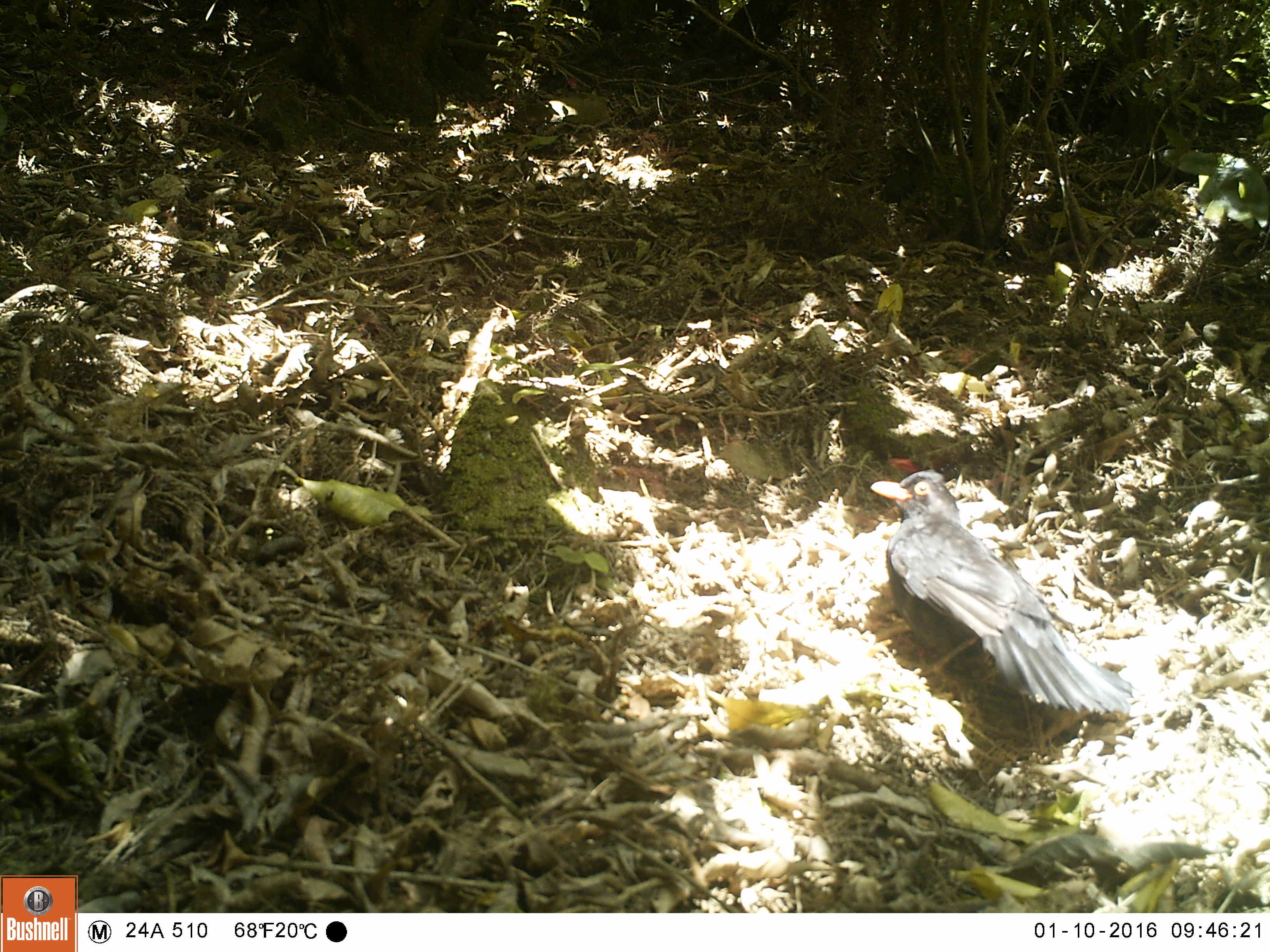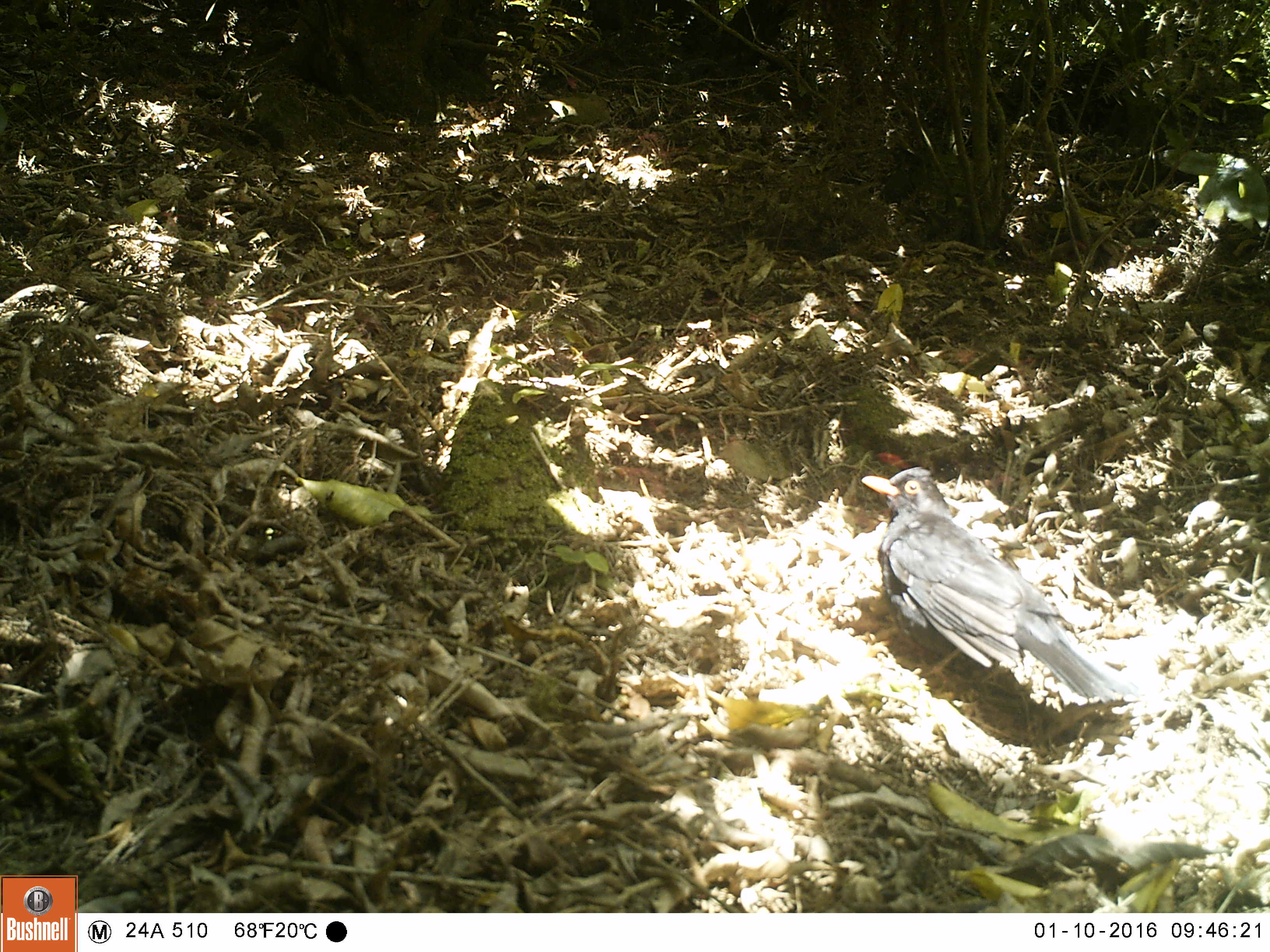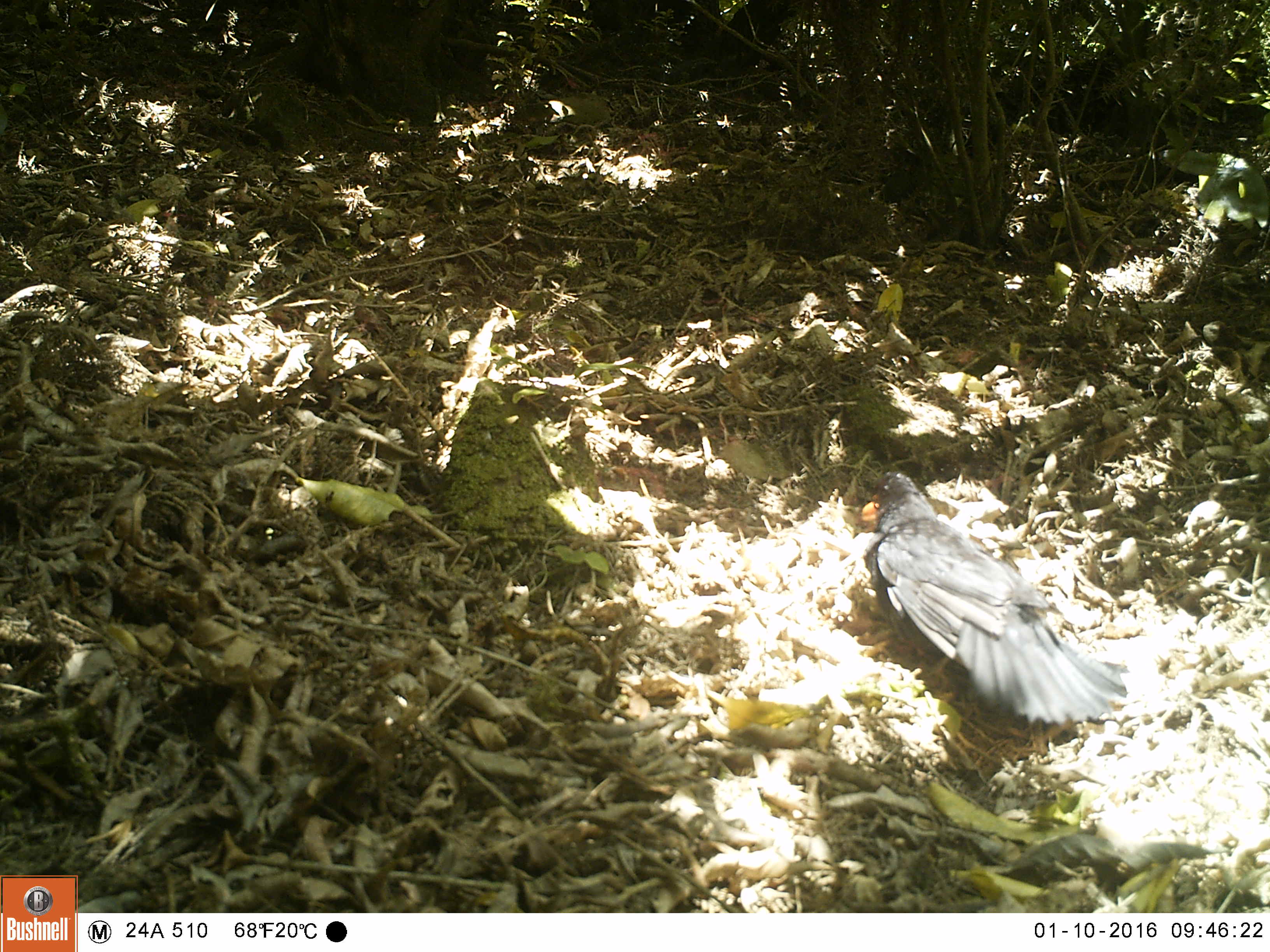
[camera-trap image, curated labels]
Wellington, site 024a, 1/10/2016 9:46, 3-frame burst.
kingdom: Animalia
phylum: Chordata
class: Aves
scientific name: Aves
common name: bird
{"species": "bird (Aves)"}